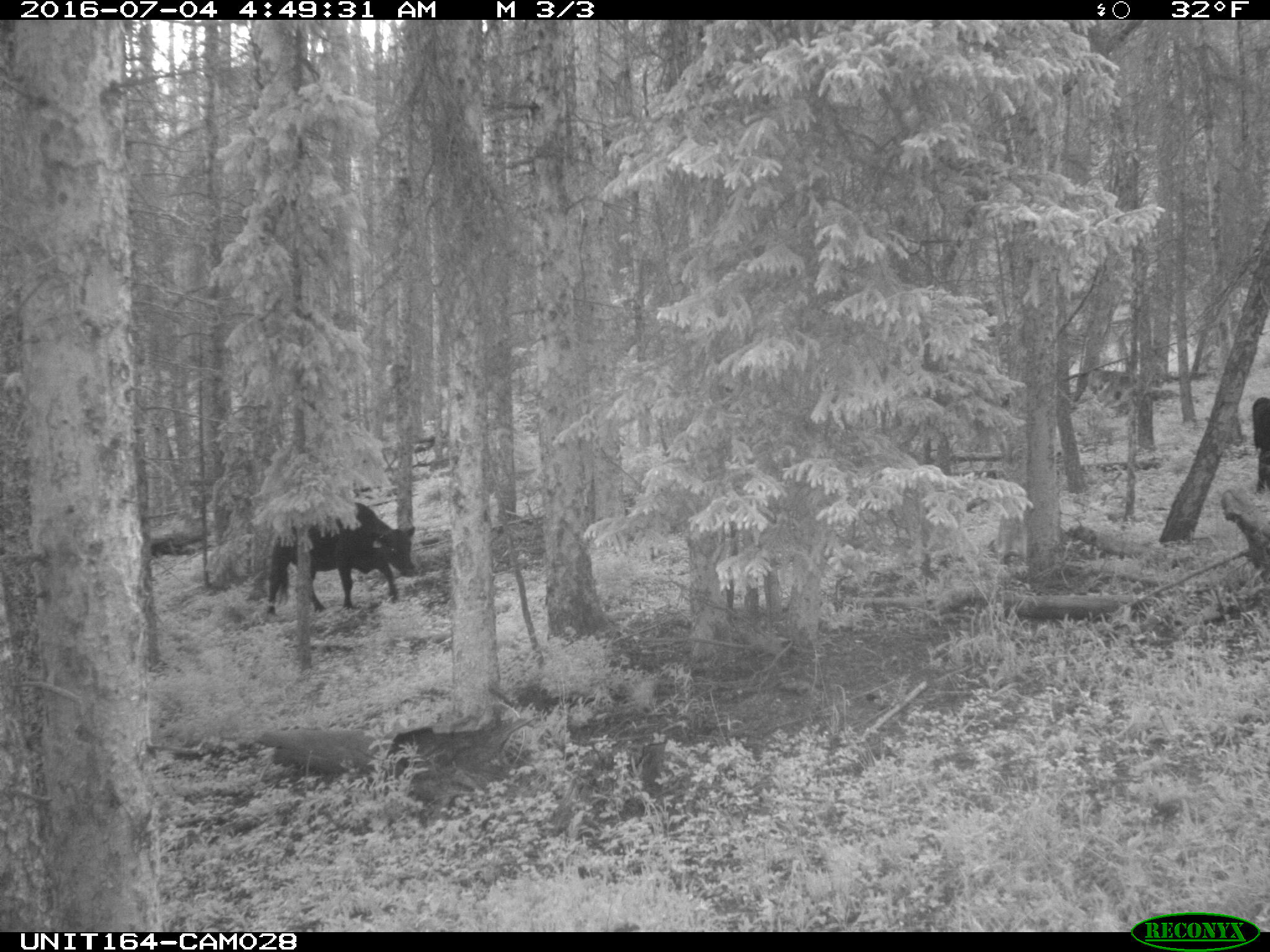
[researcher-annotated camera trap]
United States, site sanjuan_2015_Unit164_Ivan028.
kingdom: Animalia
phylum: Chordata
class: Mammalia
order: Artiodactyla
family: Bovidae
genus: Bos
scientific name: Bos taurus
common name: domestic cow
Bos taurus (domestic cow).